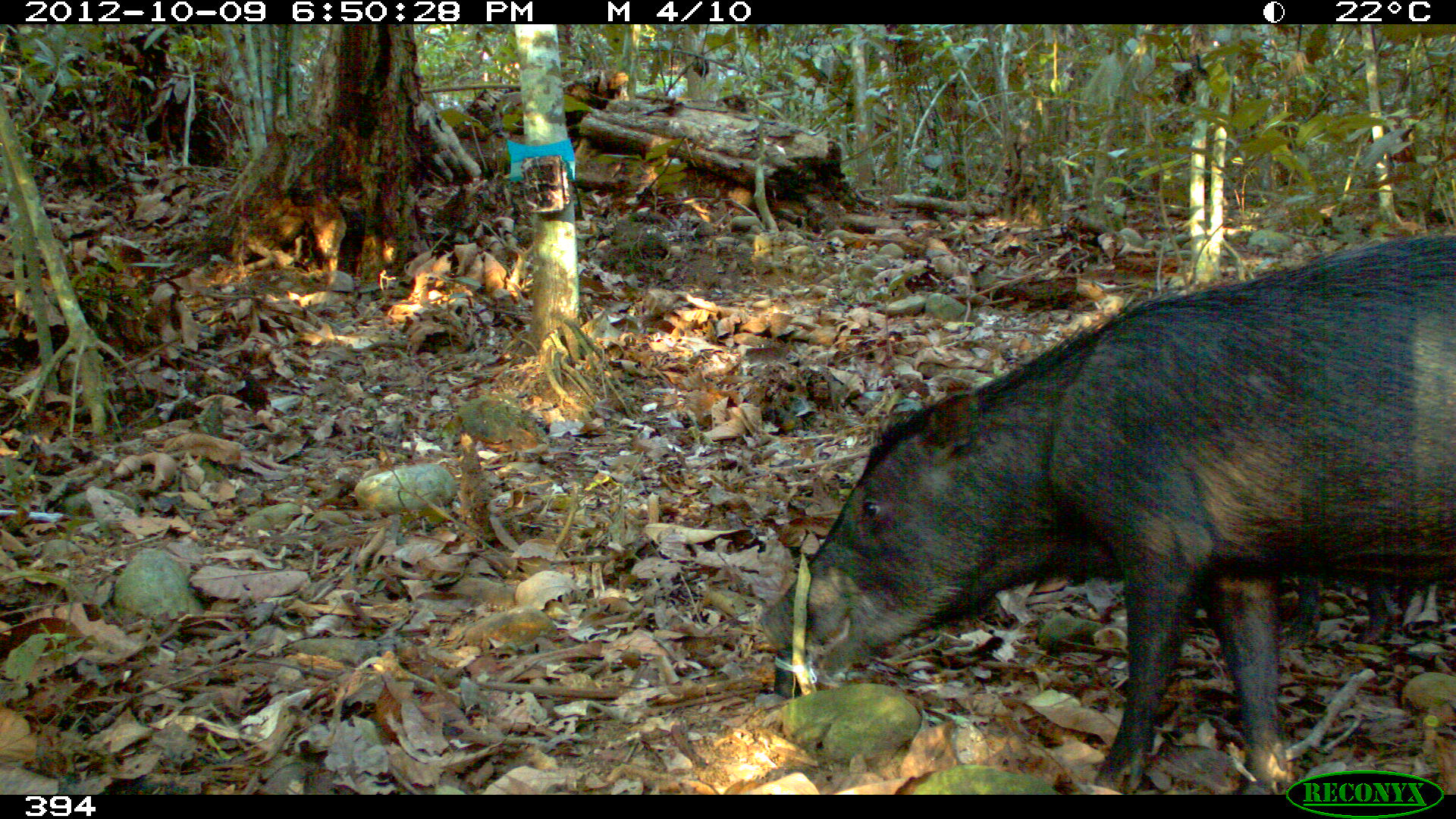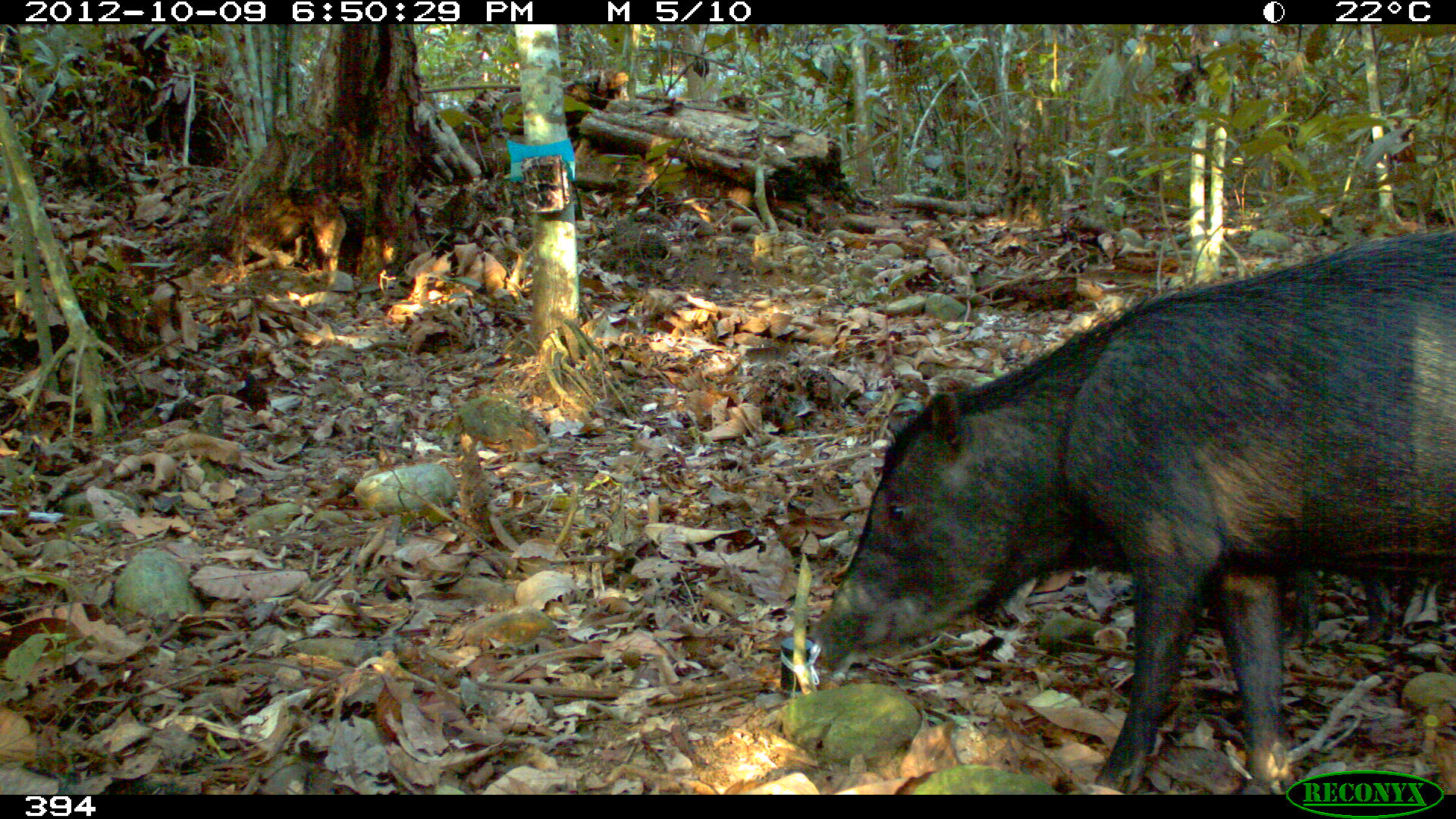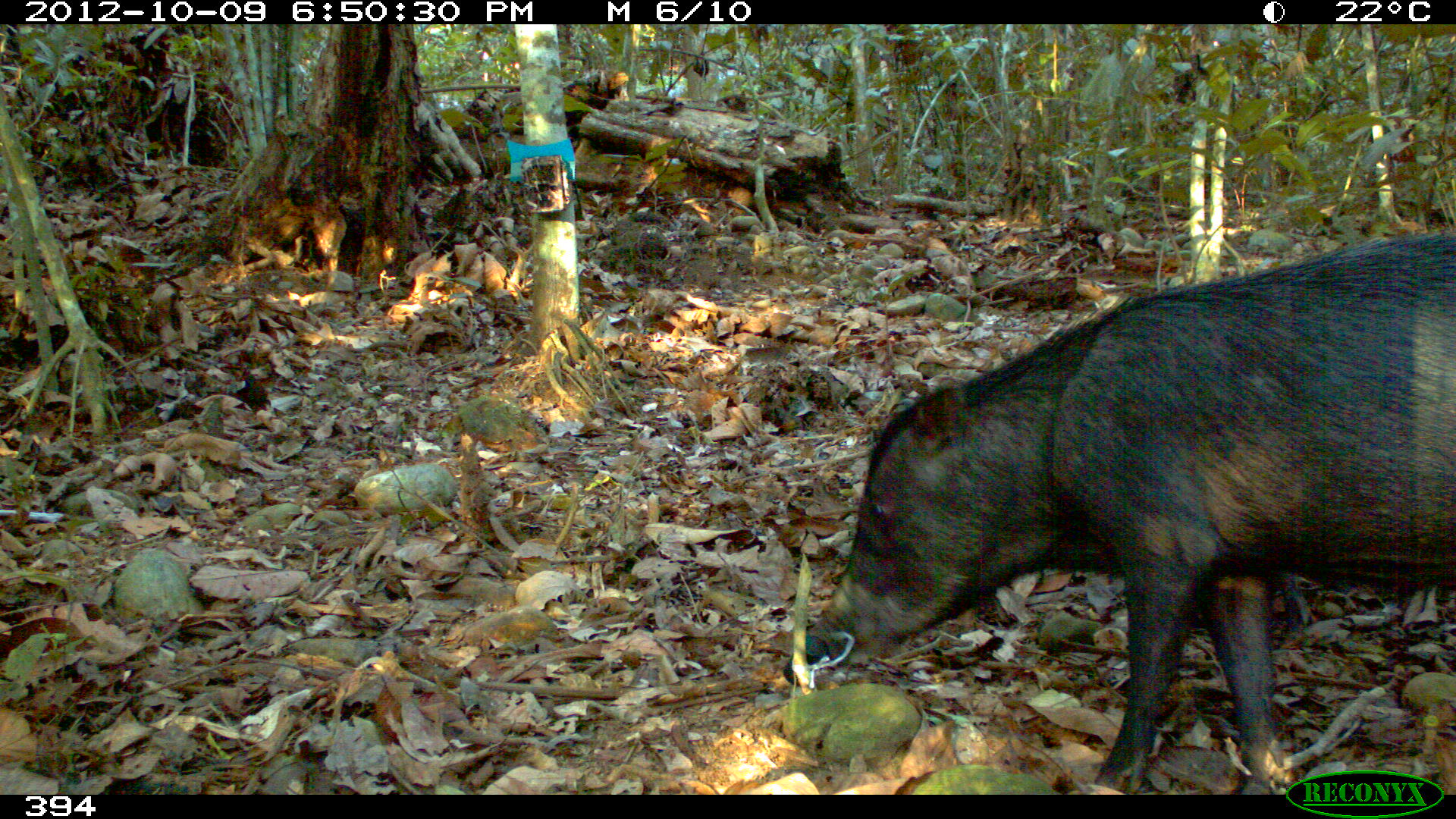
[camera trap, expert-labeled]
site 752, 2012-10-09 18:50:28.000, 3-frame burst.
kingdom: Animalia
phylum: Chordata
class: Mammalia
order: Artiodactyla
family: Tayassuidae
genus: Tayassu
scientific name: Tayassu pecari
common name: white-lipped peccary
Tayassu pecari (white-lipped peccary).